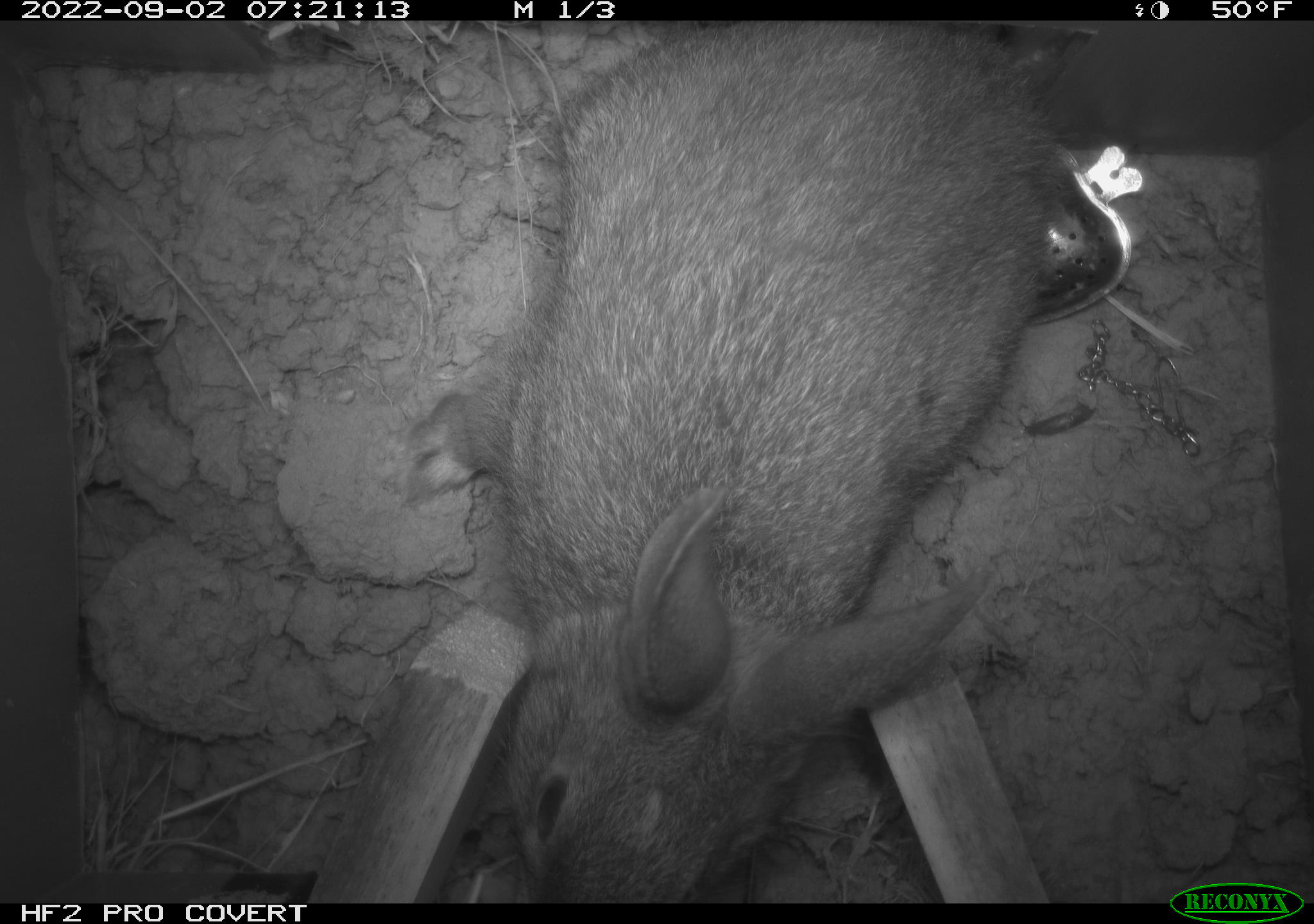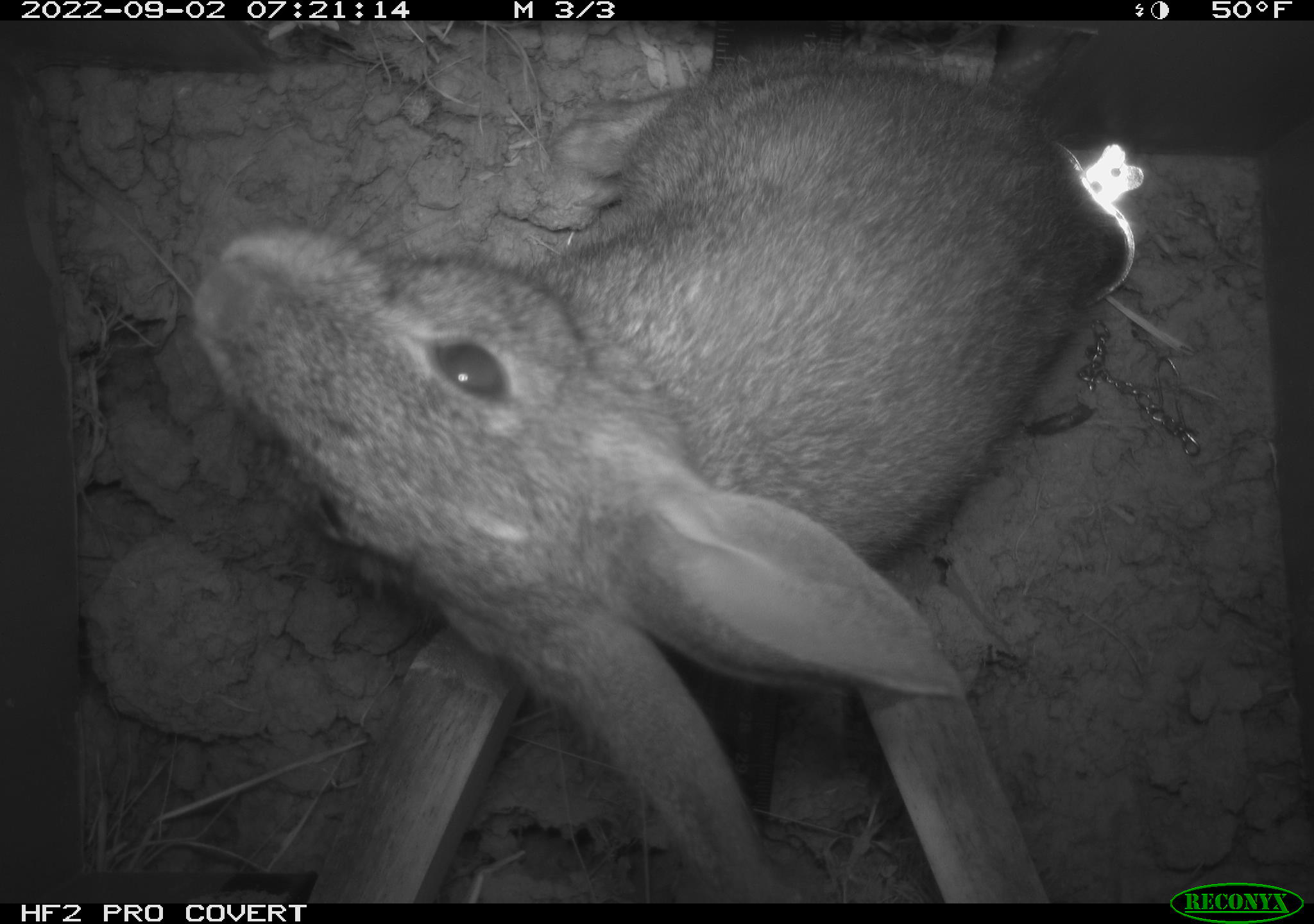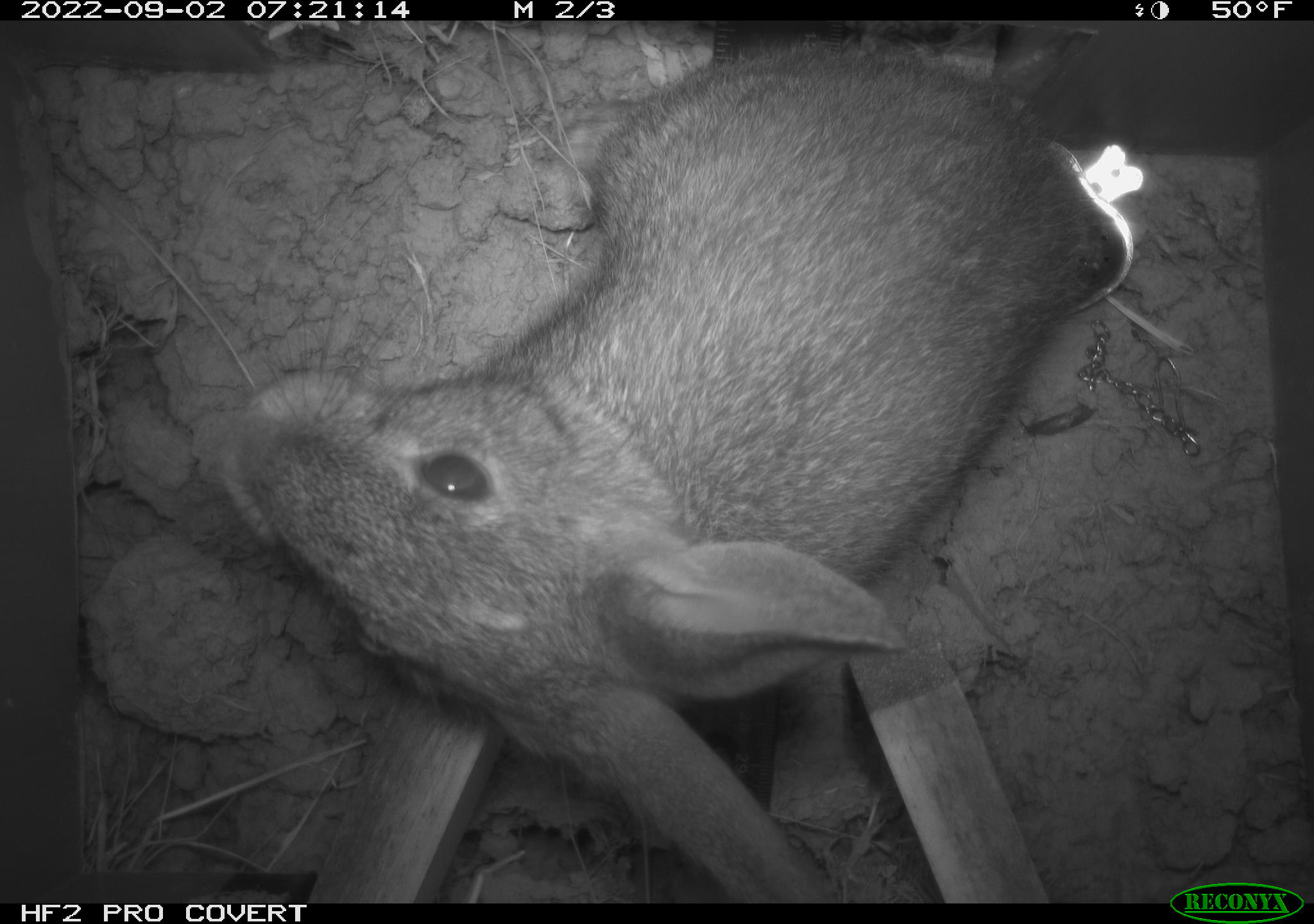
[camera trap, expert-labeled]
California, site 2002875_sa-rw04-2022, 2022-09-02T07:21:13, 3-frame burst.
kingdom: Animalia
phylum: Chordata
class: Mammalia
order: Lagomorpha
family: Leporidae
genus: Sylvilagus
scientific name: Sylvilagus bachmani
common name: brush rabbit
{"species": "brush rabbit (Sylvilagus bachmani)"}